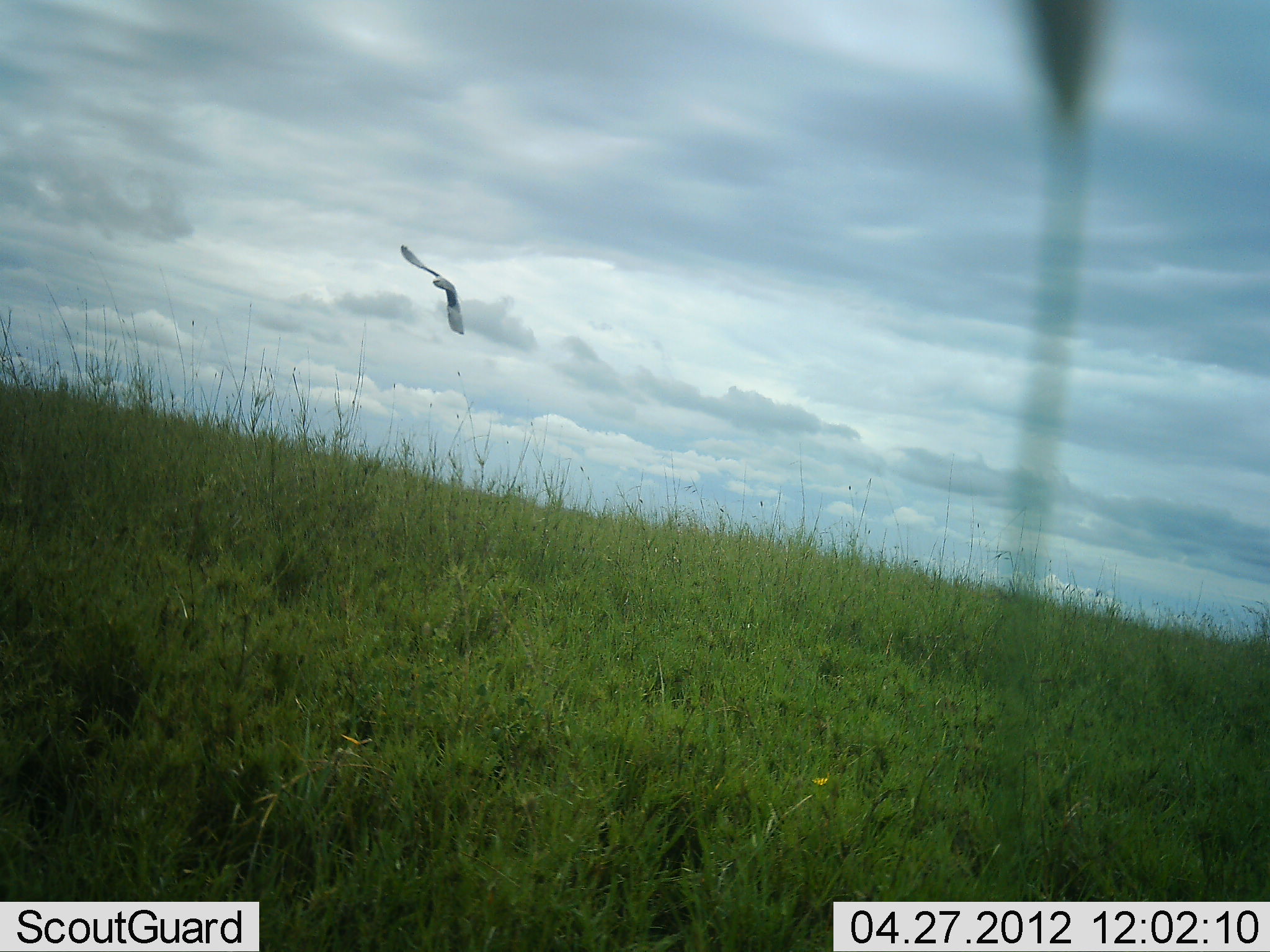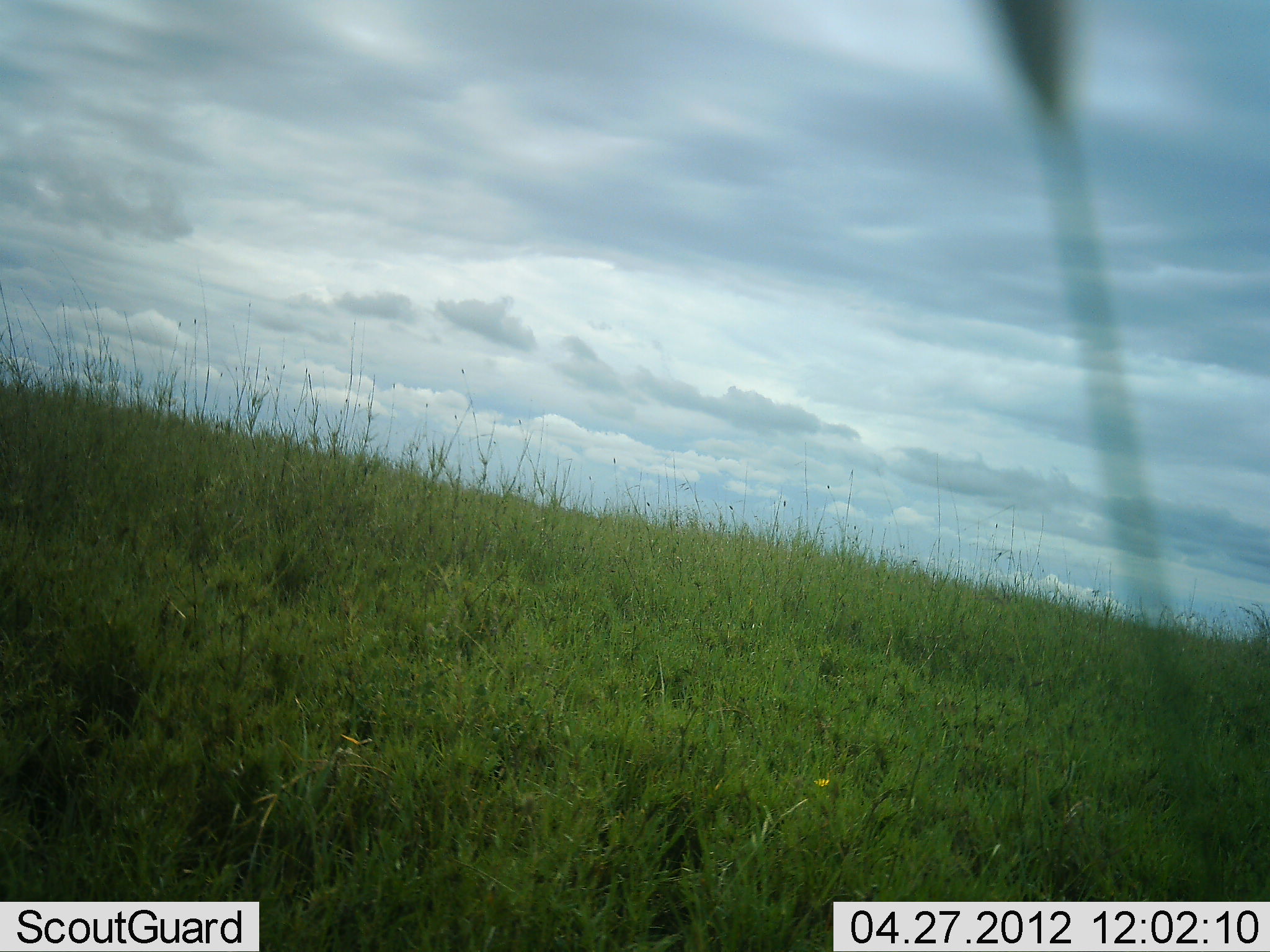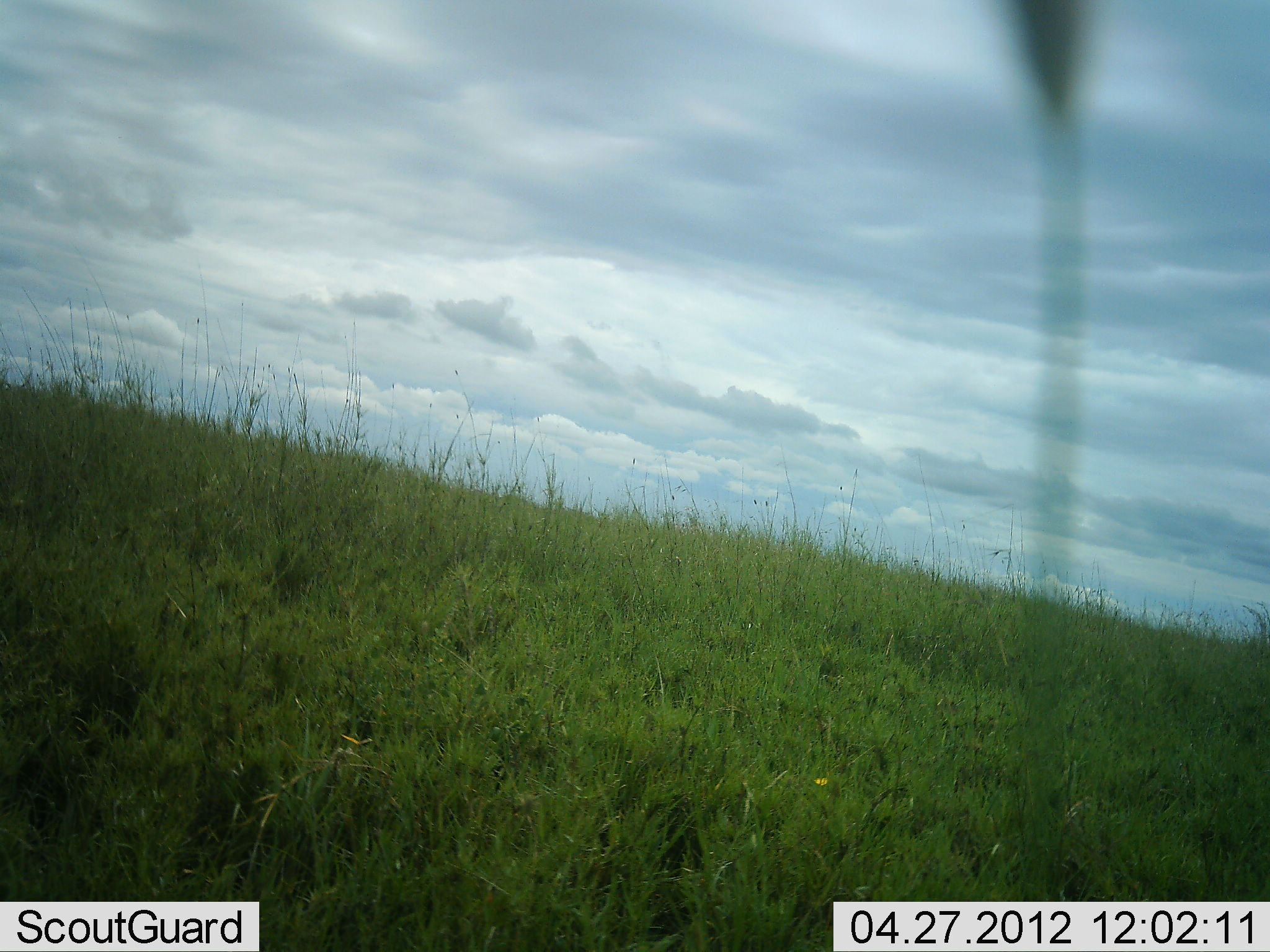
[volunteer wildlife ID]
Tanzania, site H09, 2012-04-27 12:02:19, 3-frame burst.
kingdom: Animalia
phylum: Chordata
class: Aves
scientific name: Aves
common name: bird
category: otherbird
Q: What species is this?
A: Otherbird (bird) (Aves).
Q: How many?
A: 1.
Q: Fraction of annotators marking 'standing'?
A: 0%.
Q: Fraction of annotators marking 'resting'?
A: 0%.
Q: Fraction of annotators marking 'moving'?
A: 100%.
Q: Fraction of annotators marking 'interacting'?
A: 0%.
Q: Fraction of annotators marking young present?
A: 0%.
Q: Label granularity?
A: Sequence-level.